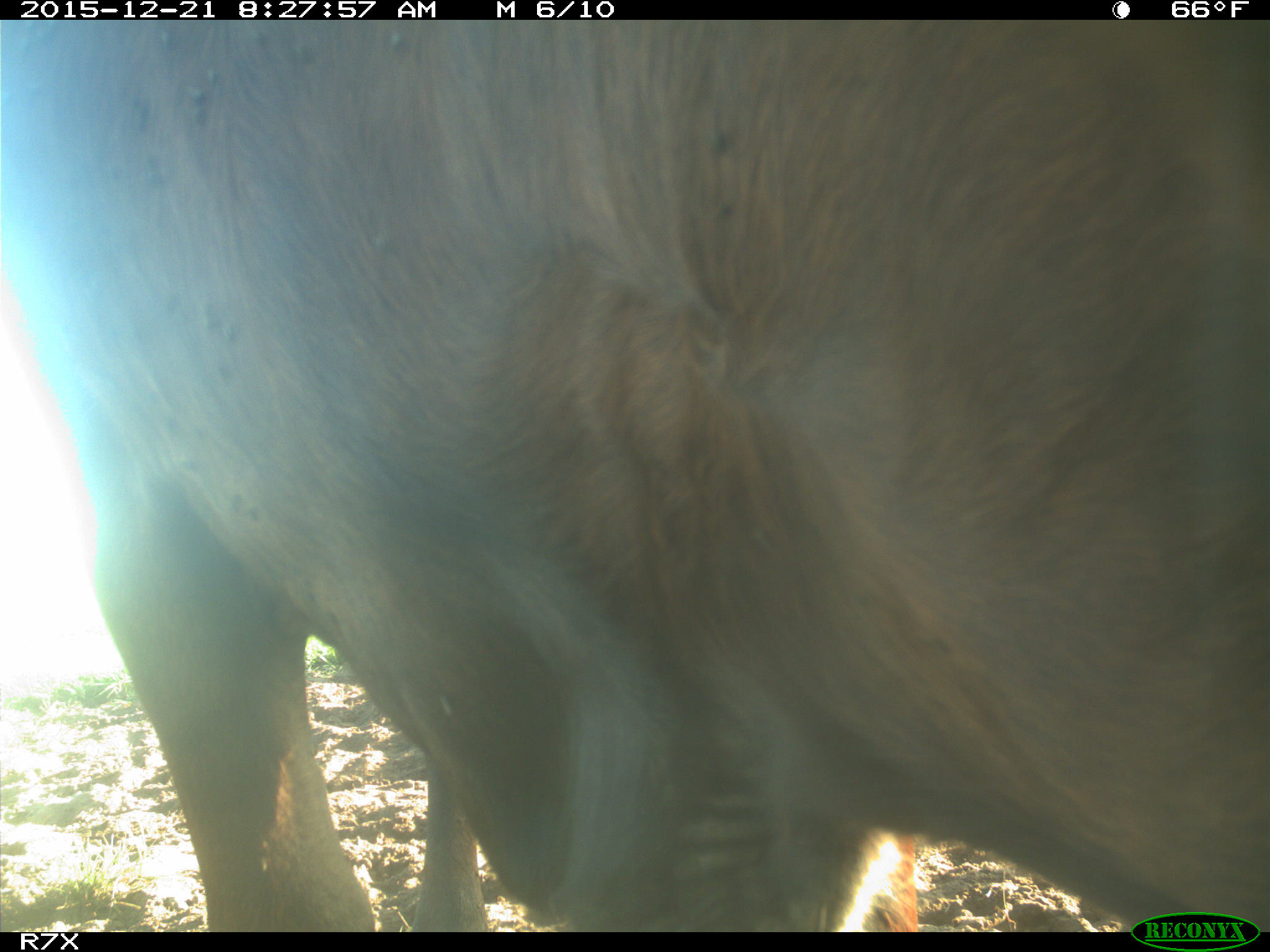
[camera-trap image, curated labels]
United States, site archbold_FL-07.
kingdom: Animalia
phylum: Chordata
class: Mammalia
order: Artiodactyla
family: Bovidae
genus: Bos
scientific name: Bos taurus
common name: domestic cow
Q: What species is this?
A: Bos taurus (domestic cow).